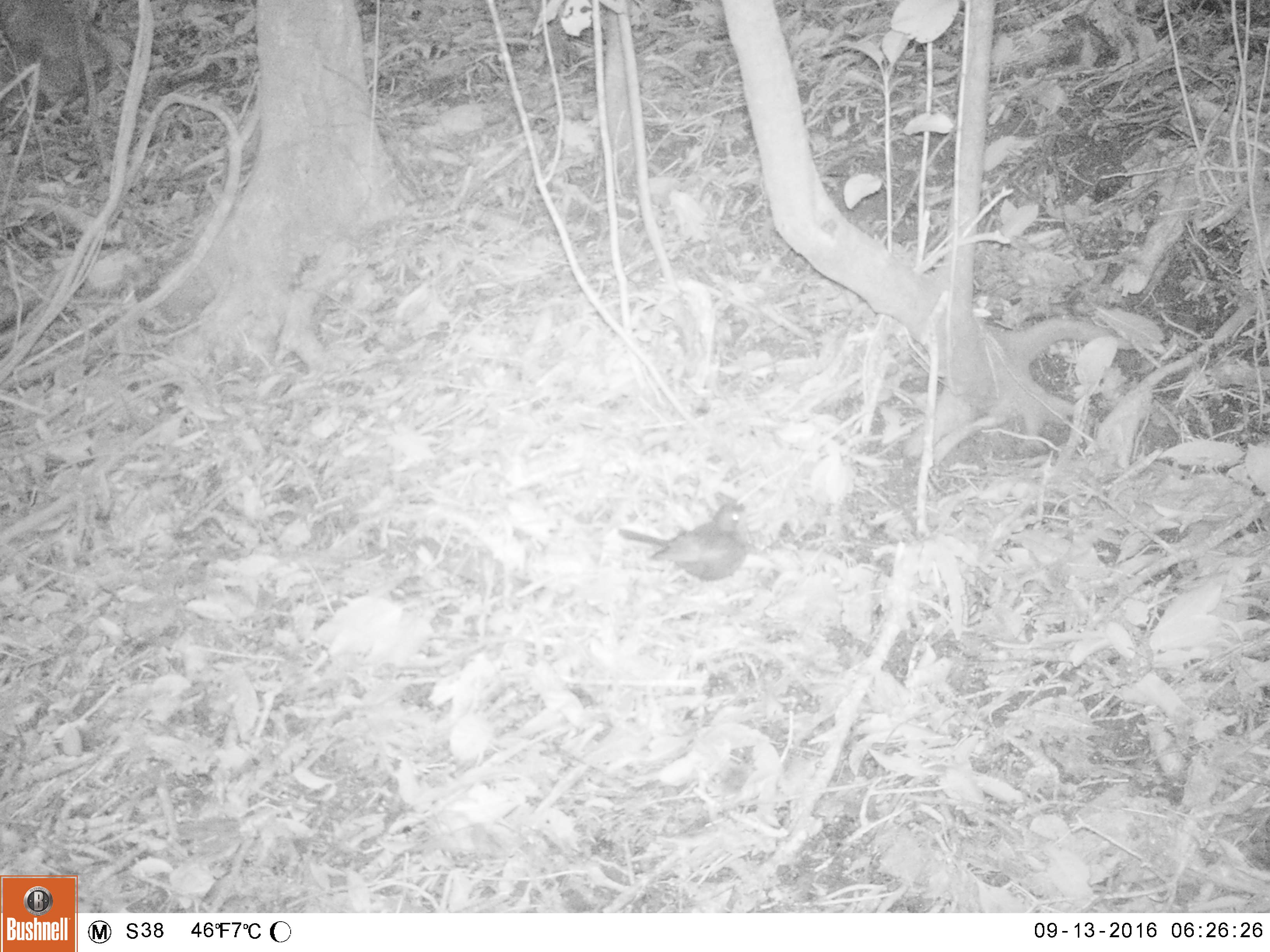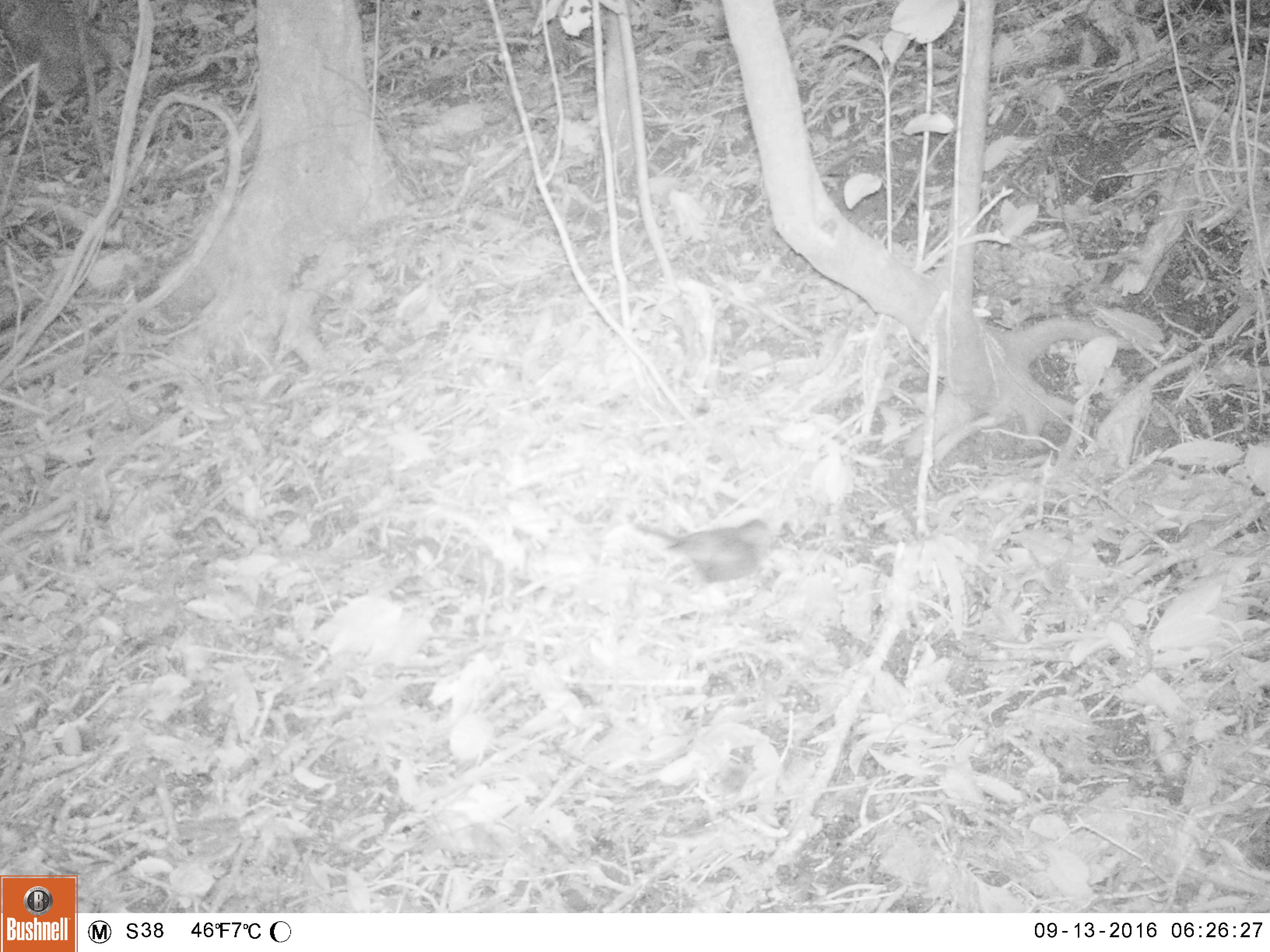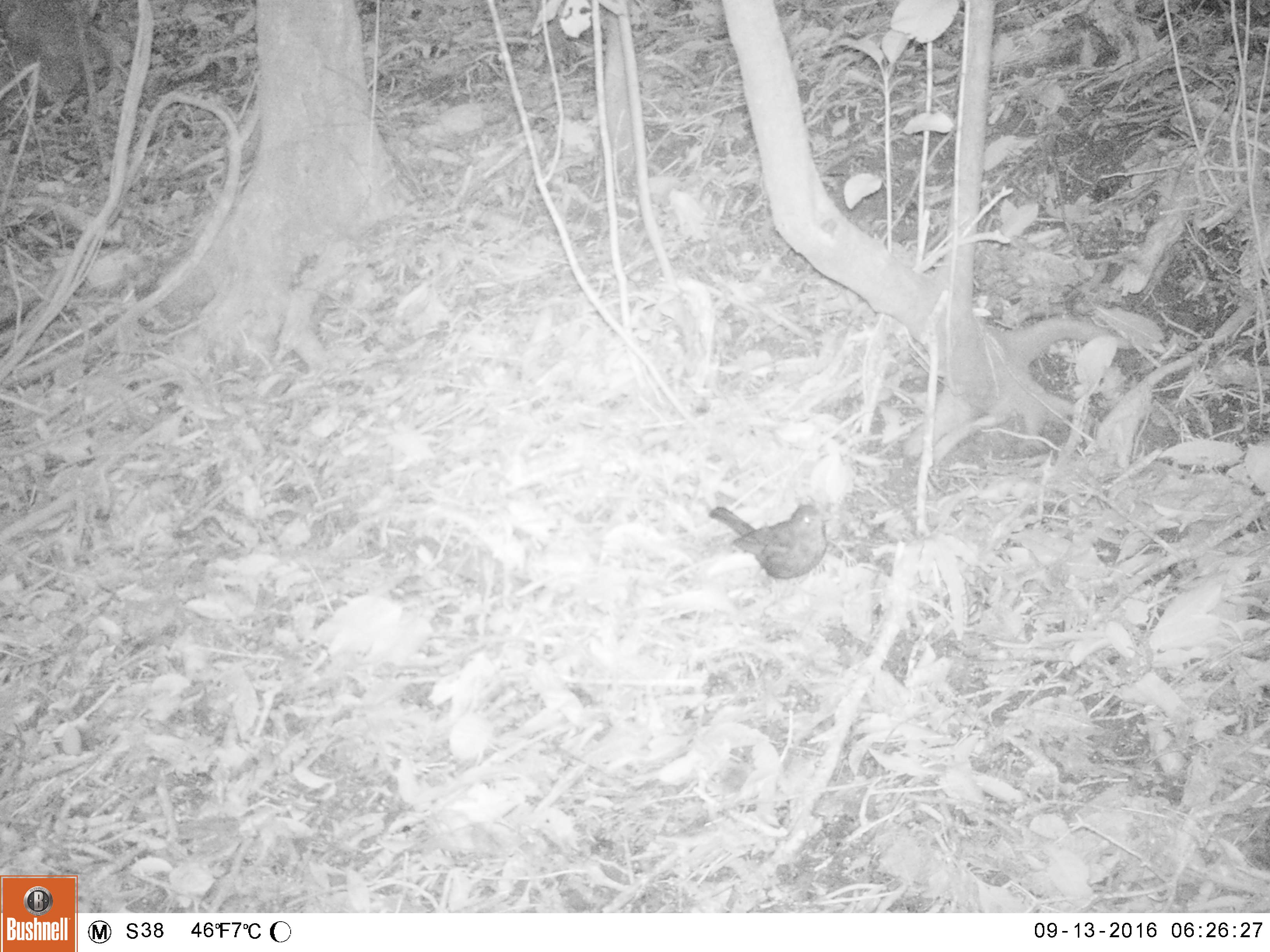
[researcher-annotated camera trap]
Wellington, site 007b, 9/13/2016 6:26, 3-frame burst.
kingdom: Animalia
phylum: Chordata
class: Aves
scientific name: Aves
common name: bird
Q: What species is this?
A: Bird (Aves).